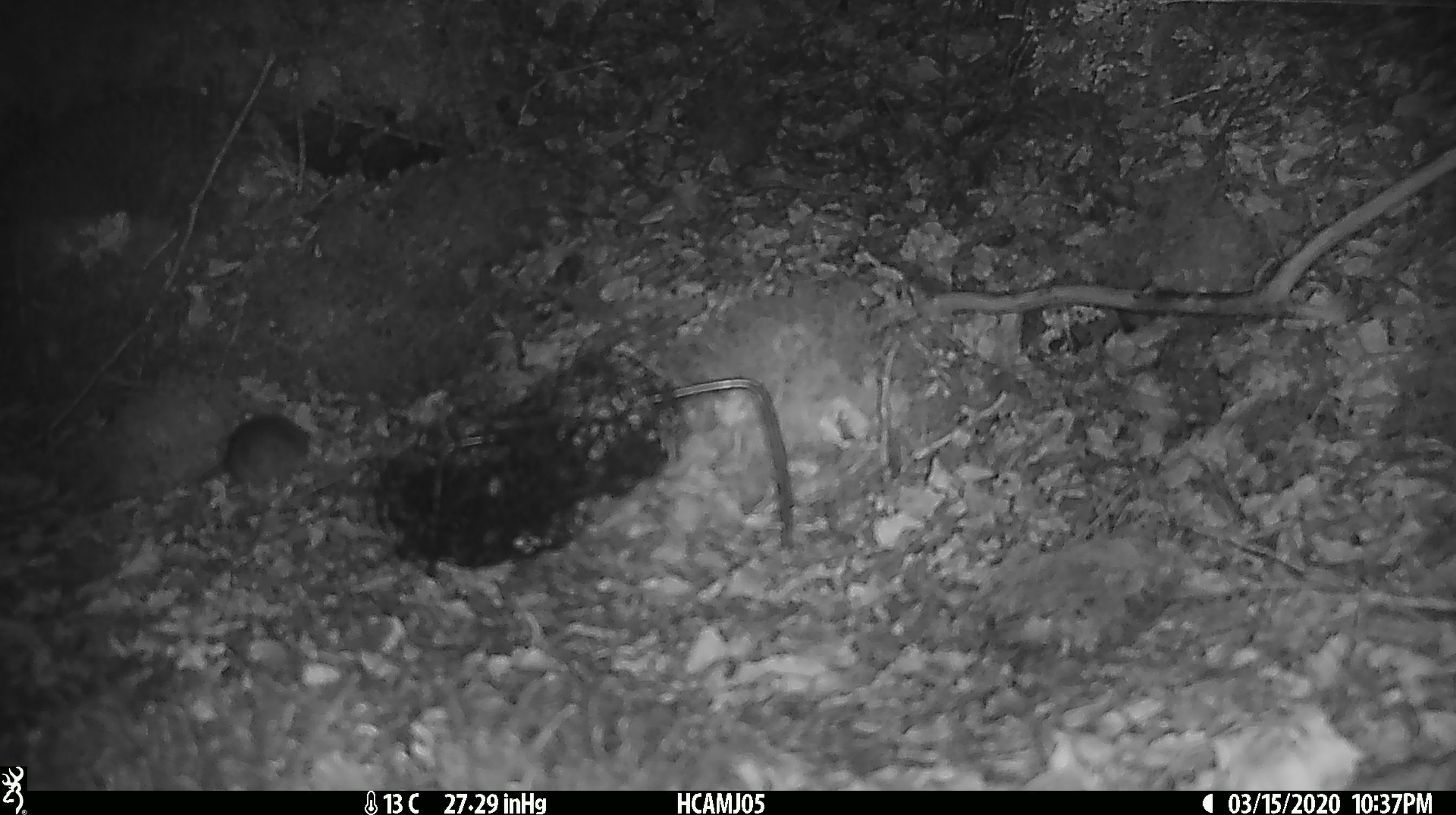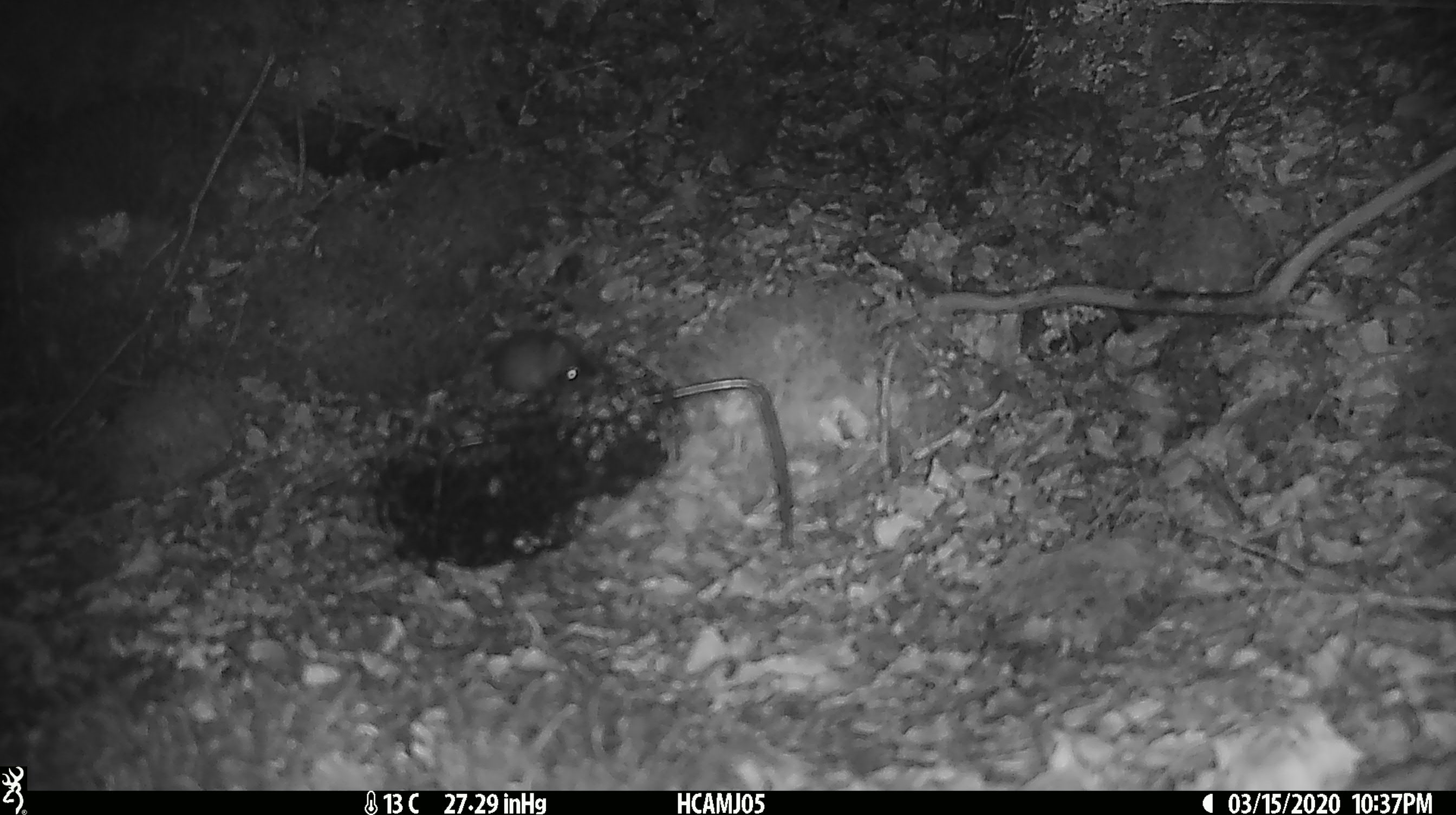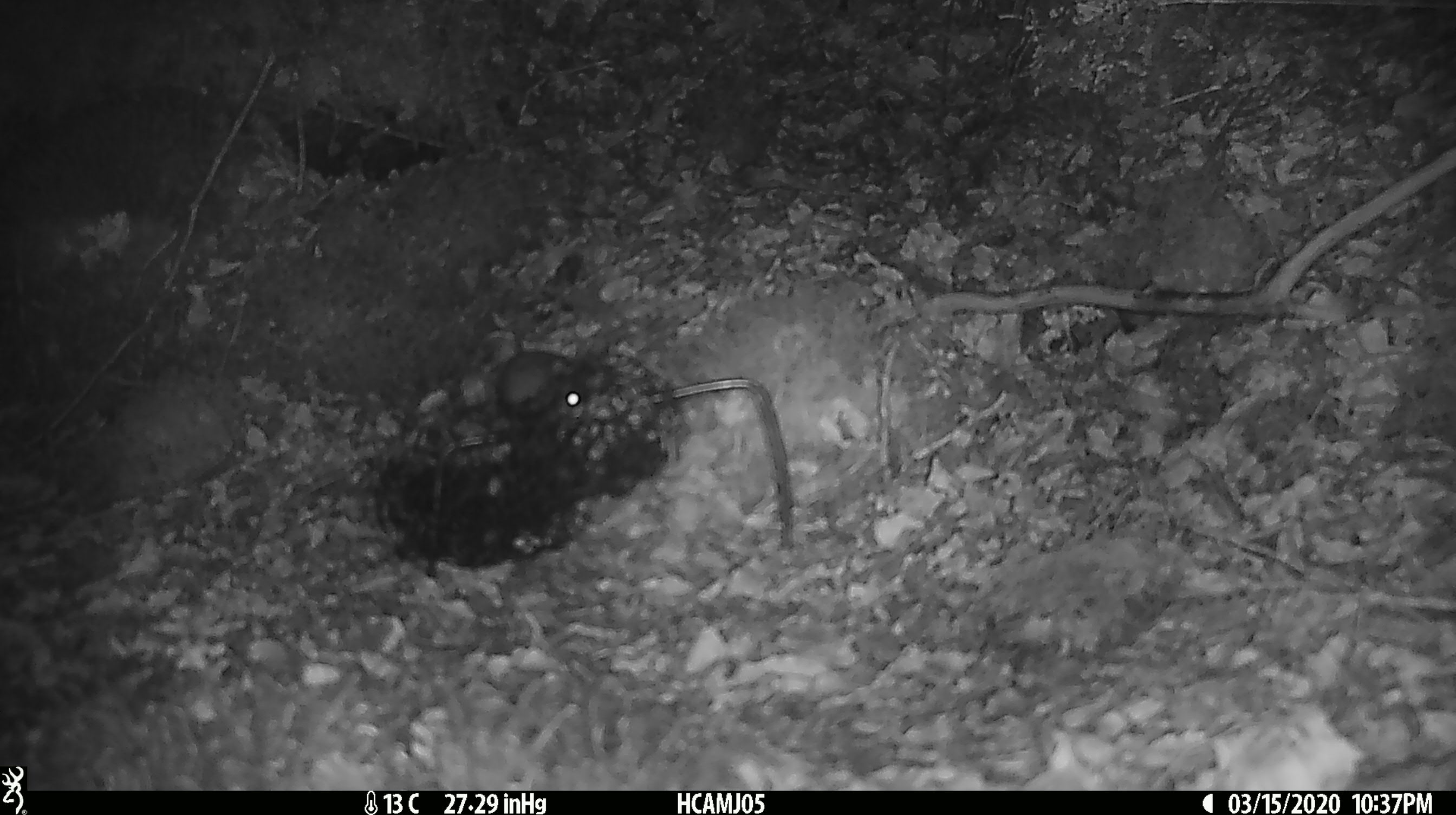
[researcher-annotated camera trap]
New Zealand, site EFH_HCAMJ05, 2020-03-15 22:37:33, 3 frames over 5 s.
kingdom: Animalia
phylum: Chordata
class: Mammalia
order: Rodentia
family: Muridae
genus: Mus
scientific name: Mus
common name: mouse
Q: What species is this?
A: Mouse (Mus).